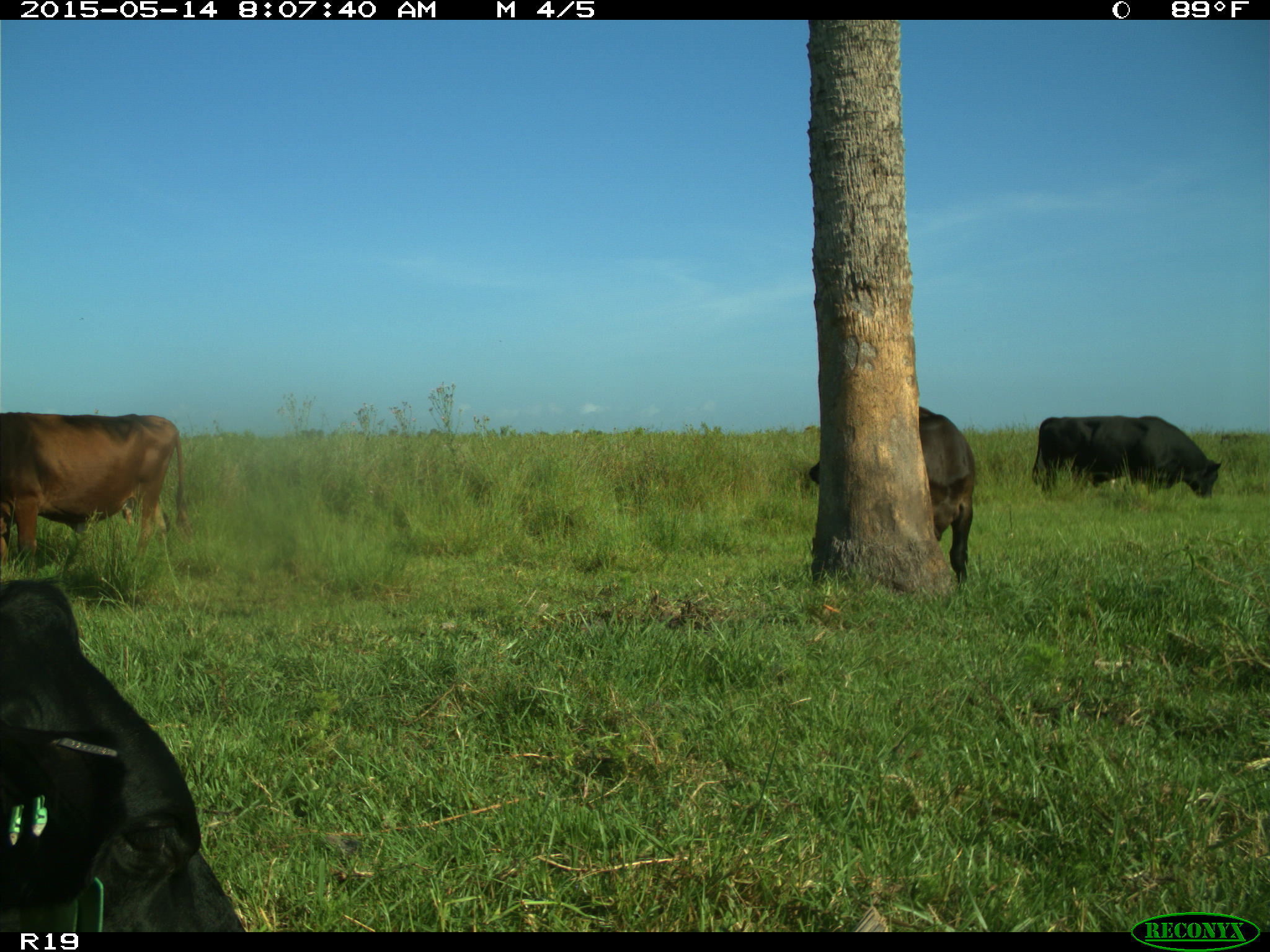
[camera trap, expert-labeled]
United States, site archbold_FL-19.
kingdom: Animalia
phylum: Chordata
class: Mammalia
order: Artiodactyla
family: Bovidae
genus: Bos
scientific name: Bos taurus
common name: domestic cow